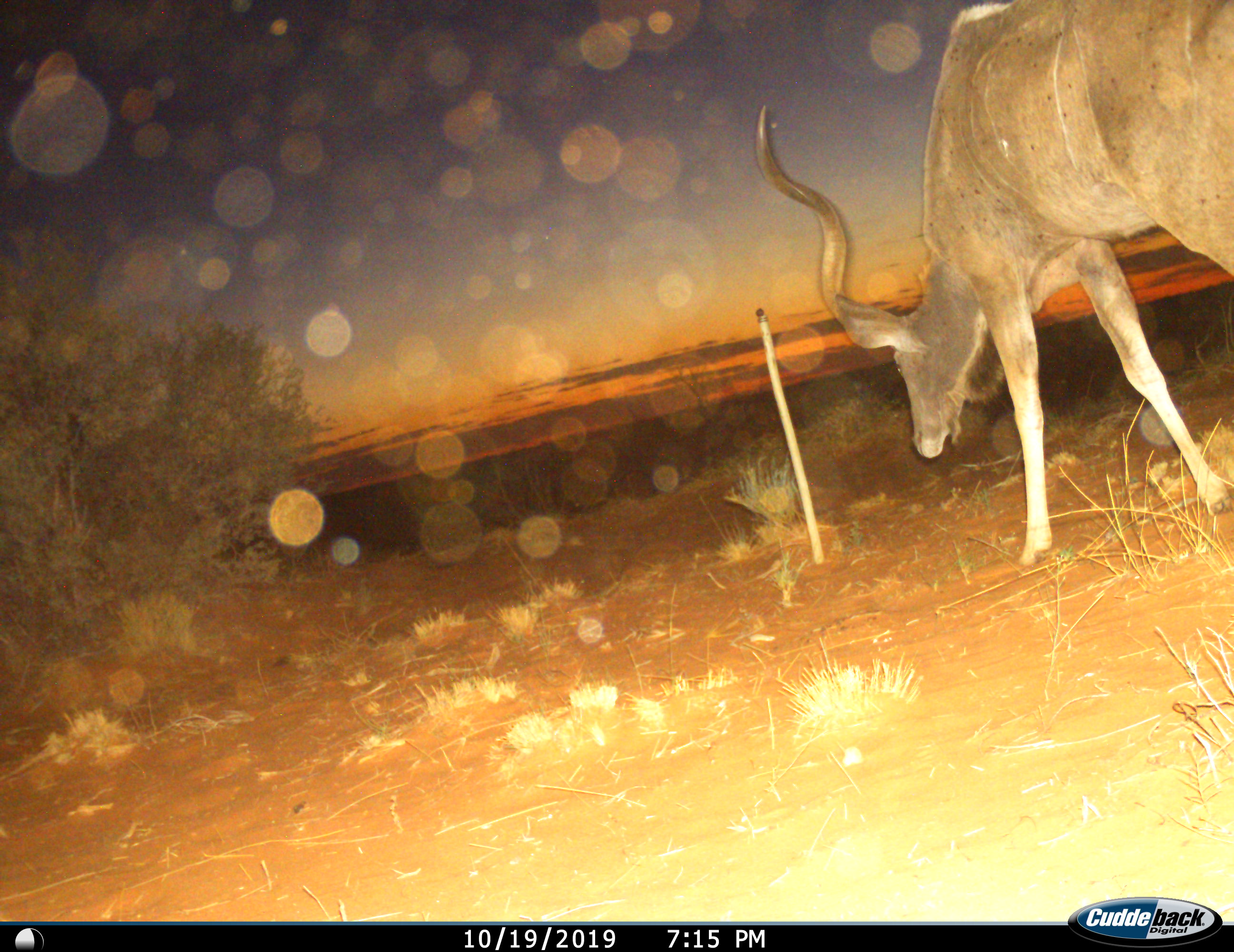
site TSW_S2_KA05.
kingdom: Animalia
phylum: Chordata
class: Mammalia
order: Artiodactyla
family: Bovidae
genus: Tragelaphus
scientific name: Tragelaphus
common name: kudu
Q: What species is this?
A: Kudu (Tragelaphus).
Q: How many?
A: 1.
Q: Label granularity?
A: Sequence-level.